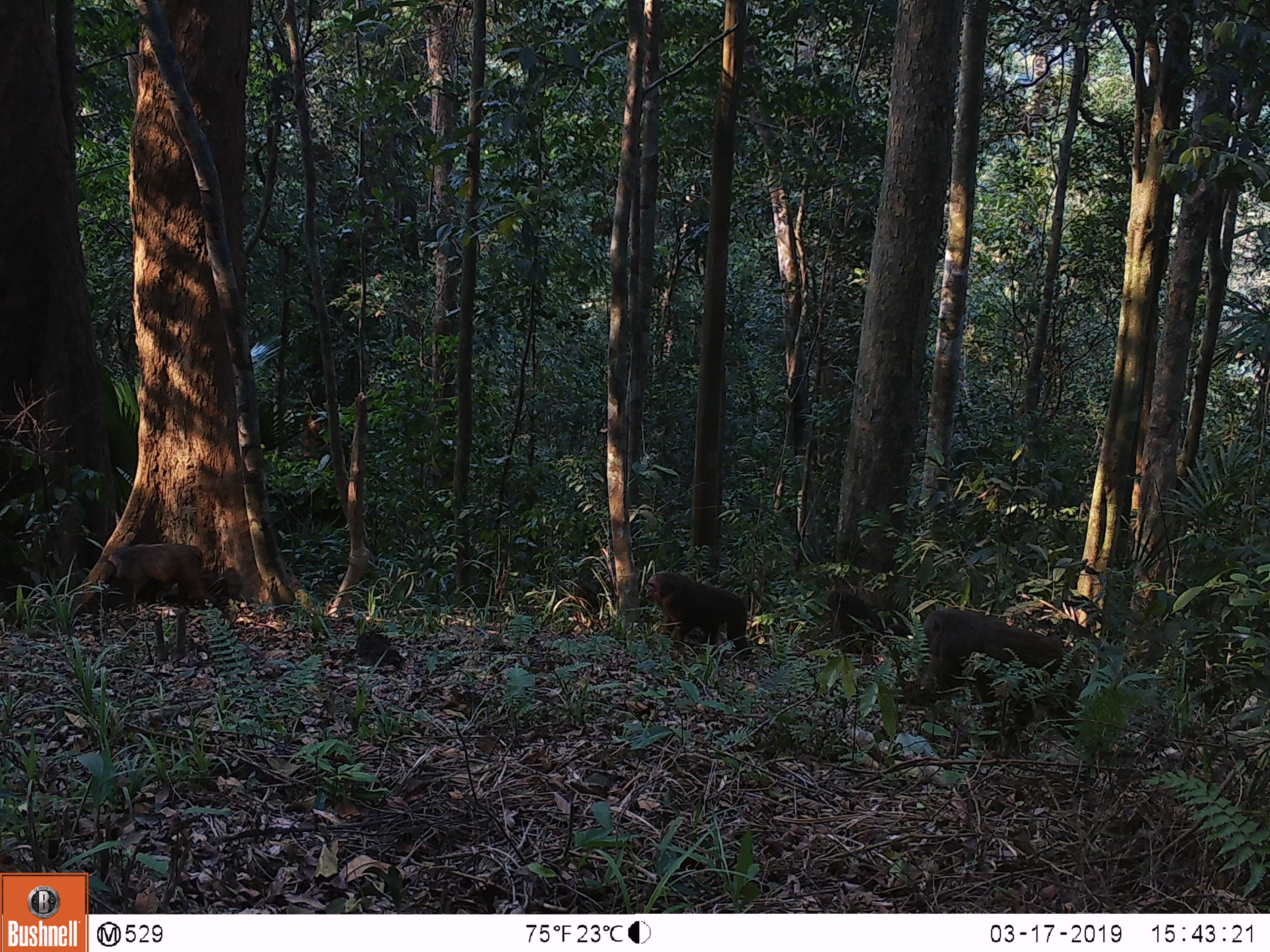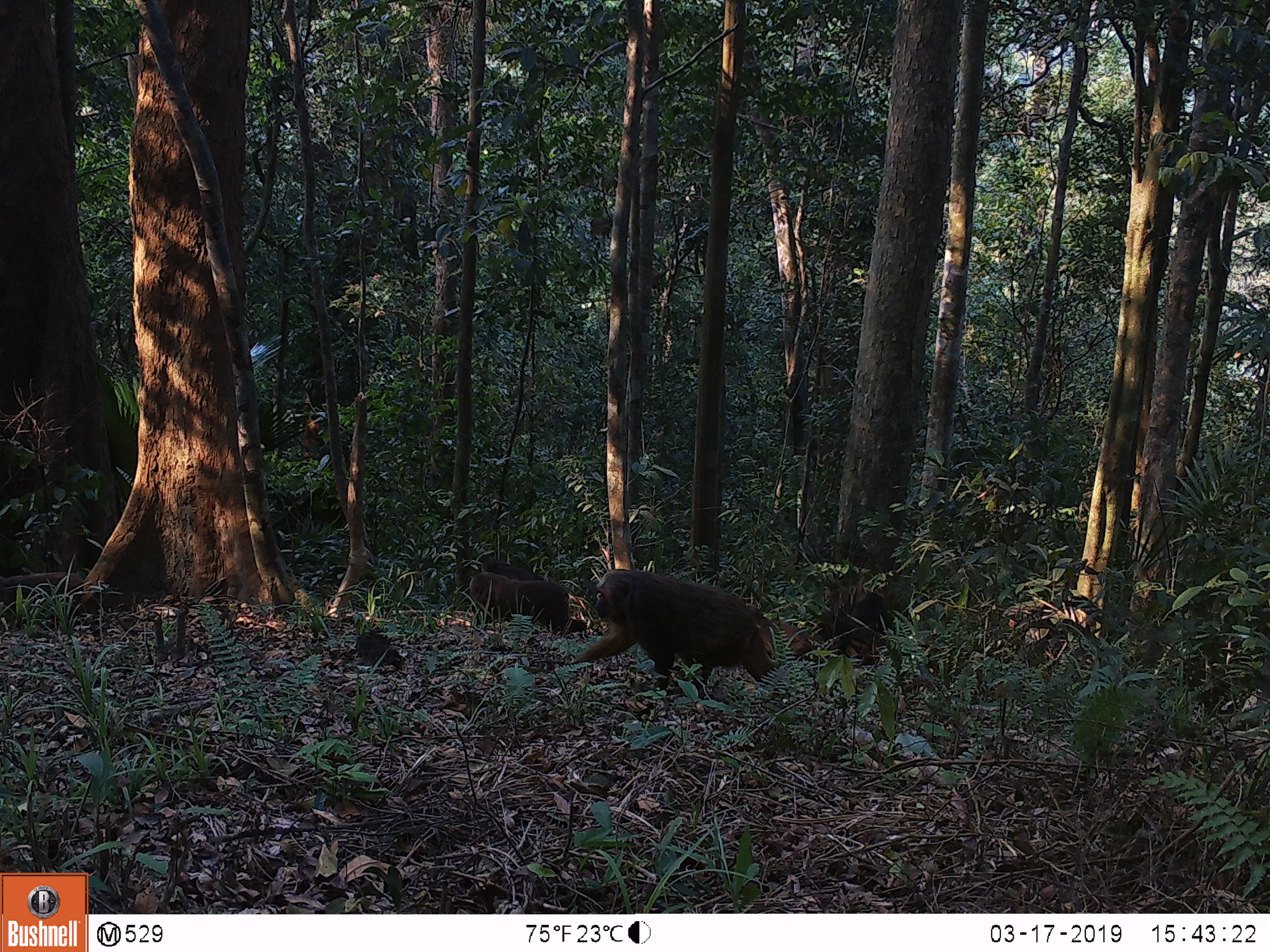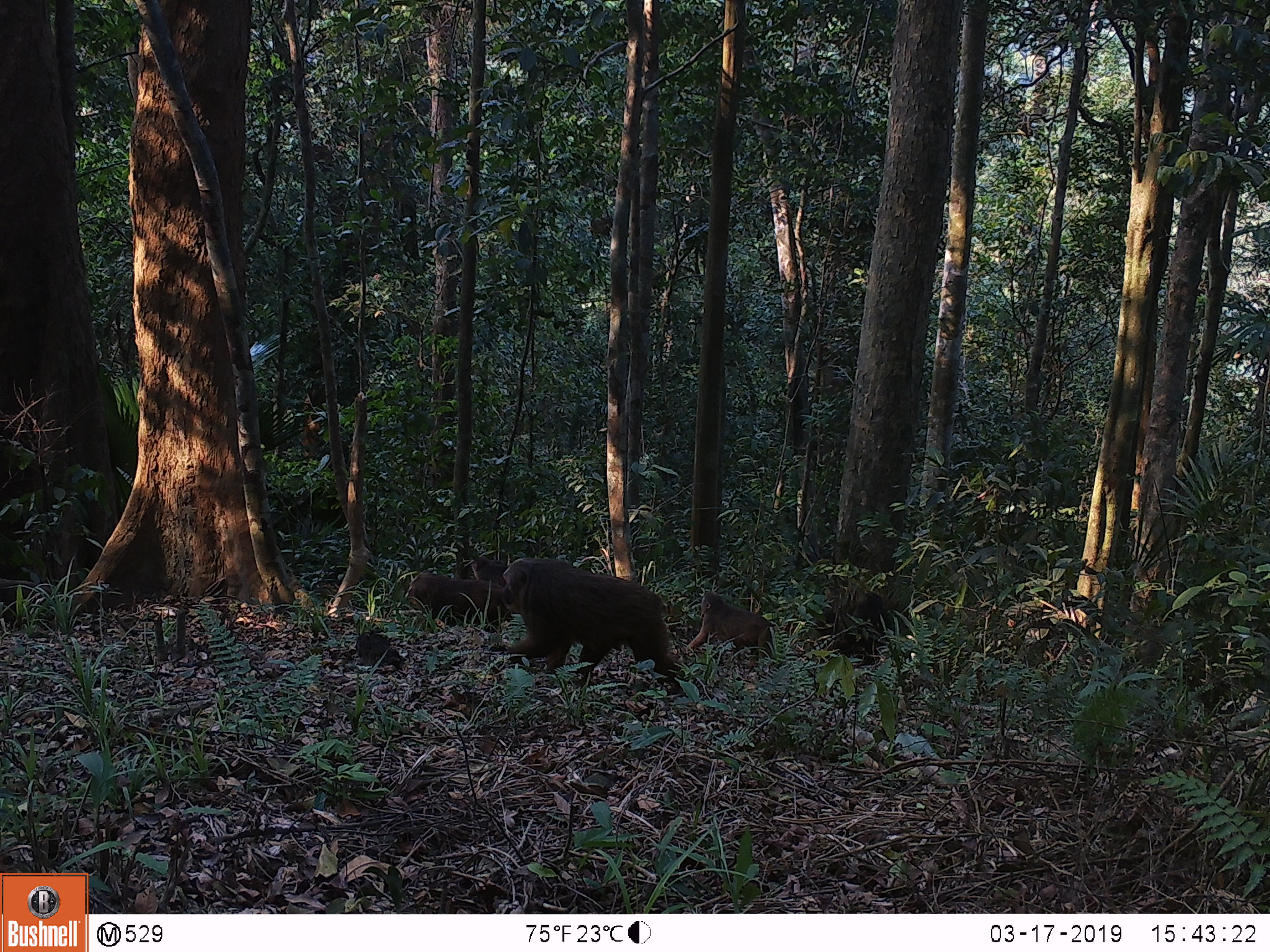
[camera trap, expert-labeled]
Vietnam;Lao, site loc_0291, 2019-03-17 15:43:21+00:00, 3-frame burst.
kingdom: Animalia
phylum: Chordata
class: Mammalia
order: Primates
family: Cercopithecidae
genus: Macaca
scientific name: Macaca arctoides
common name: stump-tailed macaque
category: stump tailed macaque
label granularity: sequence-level